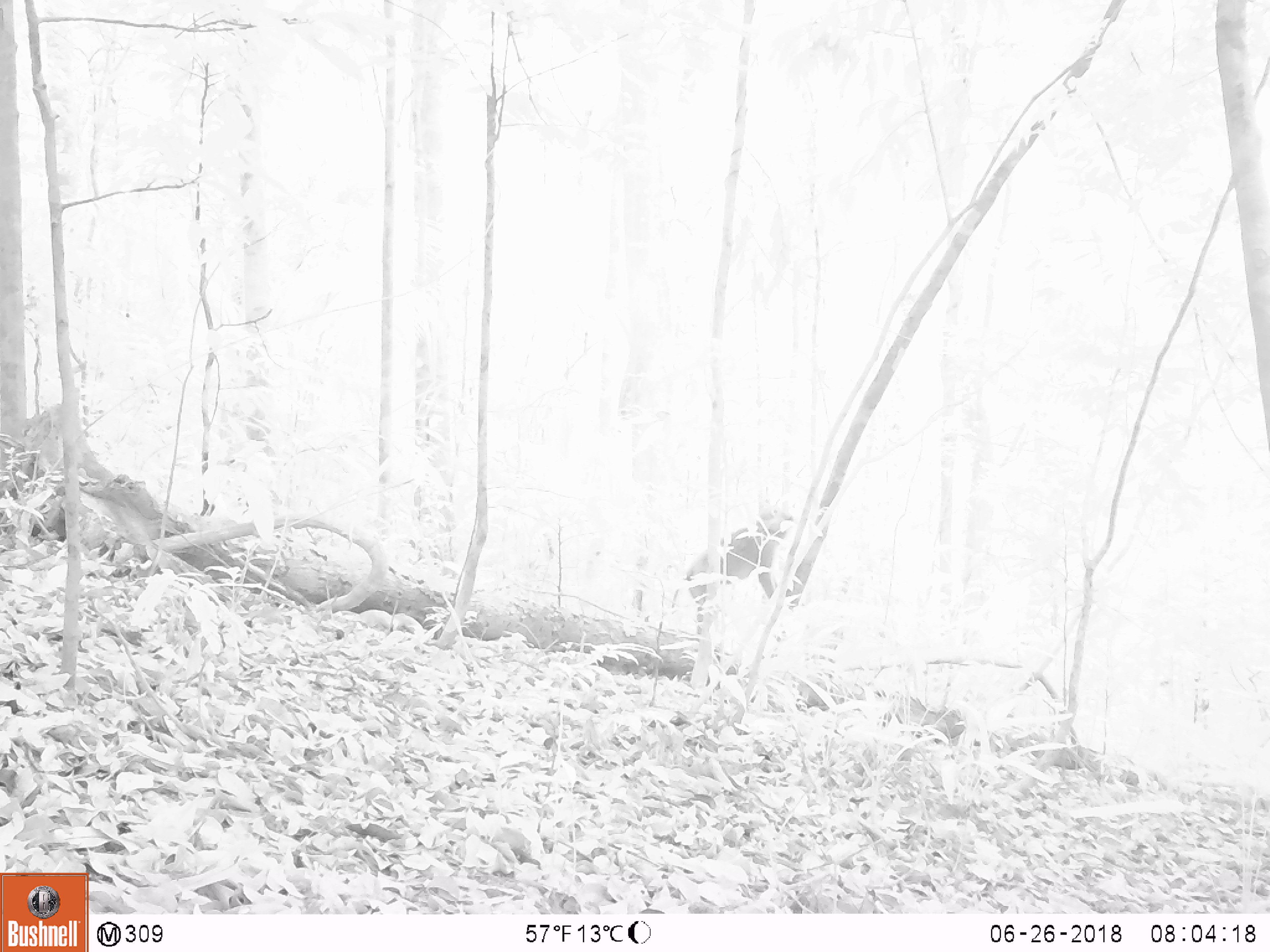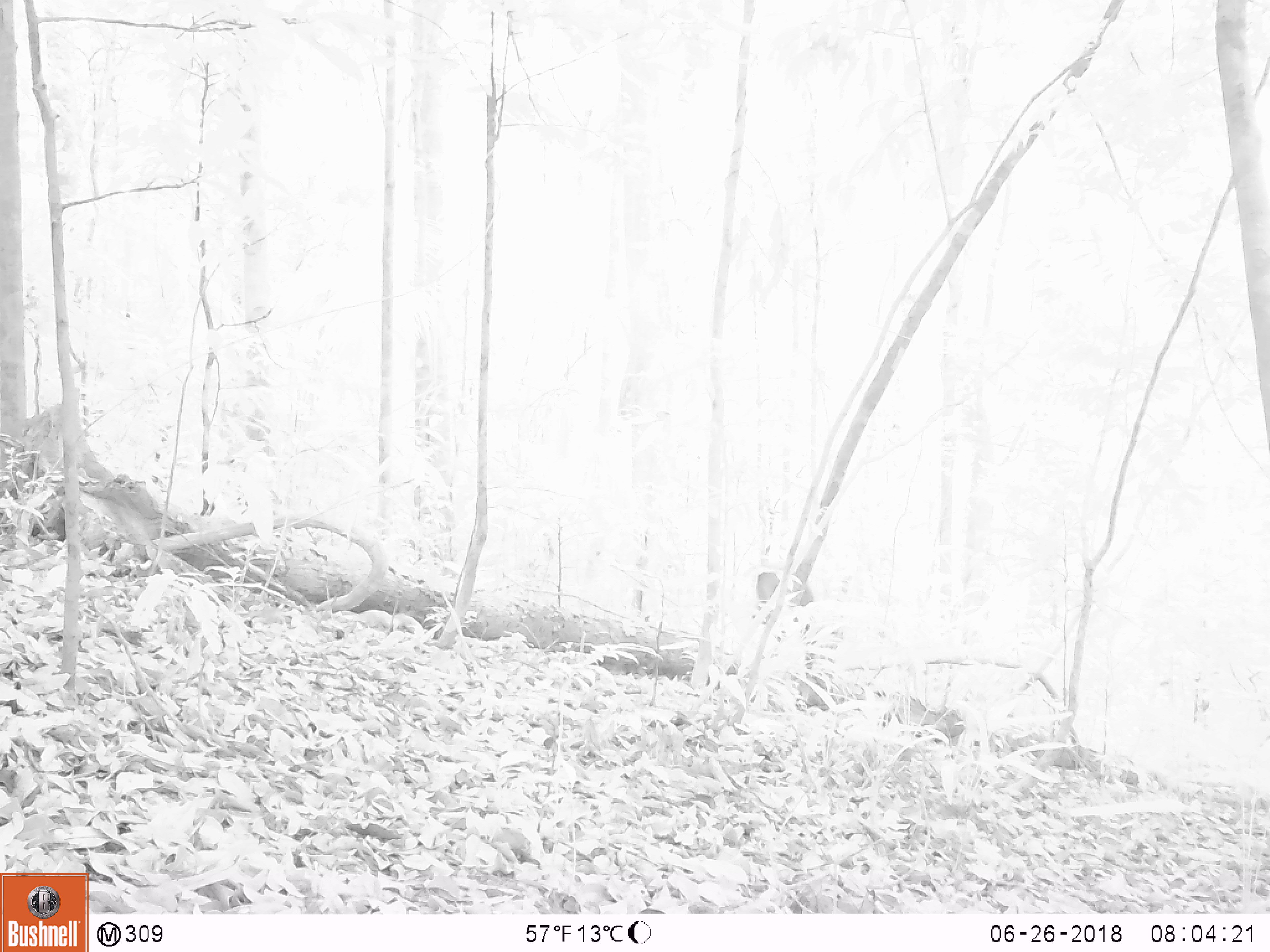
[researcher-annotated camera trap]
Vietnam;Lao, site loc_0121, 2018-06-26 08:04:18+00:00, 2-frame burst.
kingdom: Animalia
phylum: Chordata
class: Mammalia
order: Primates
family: Cercopithecidae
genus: Macaca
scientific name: Macaca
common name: macaque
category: unidentified macaque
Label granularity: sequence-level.